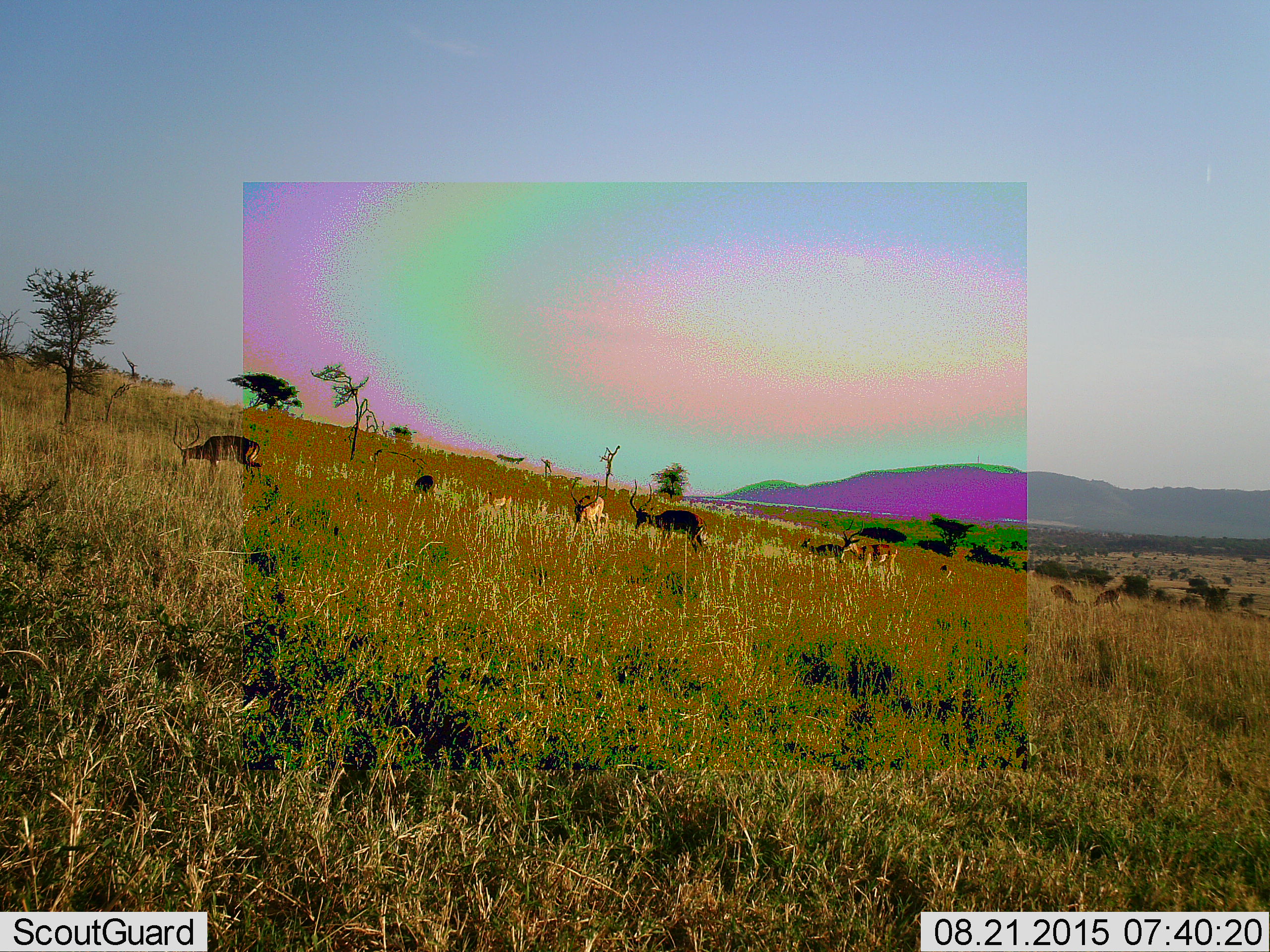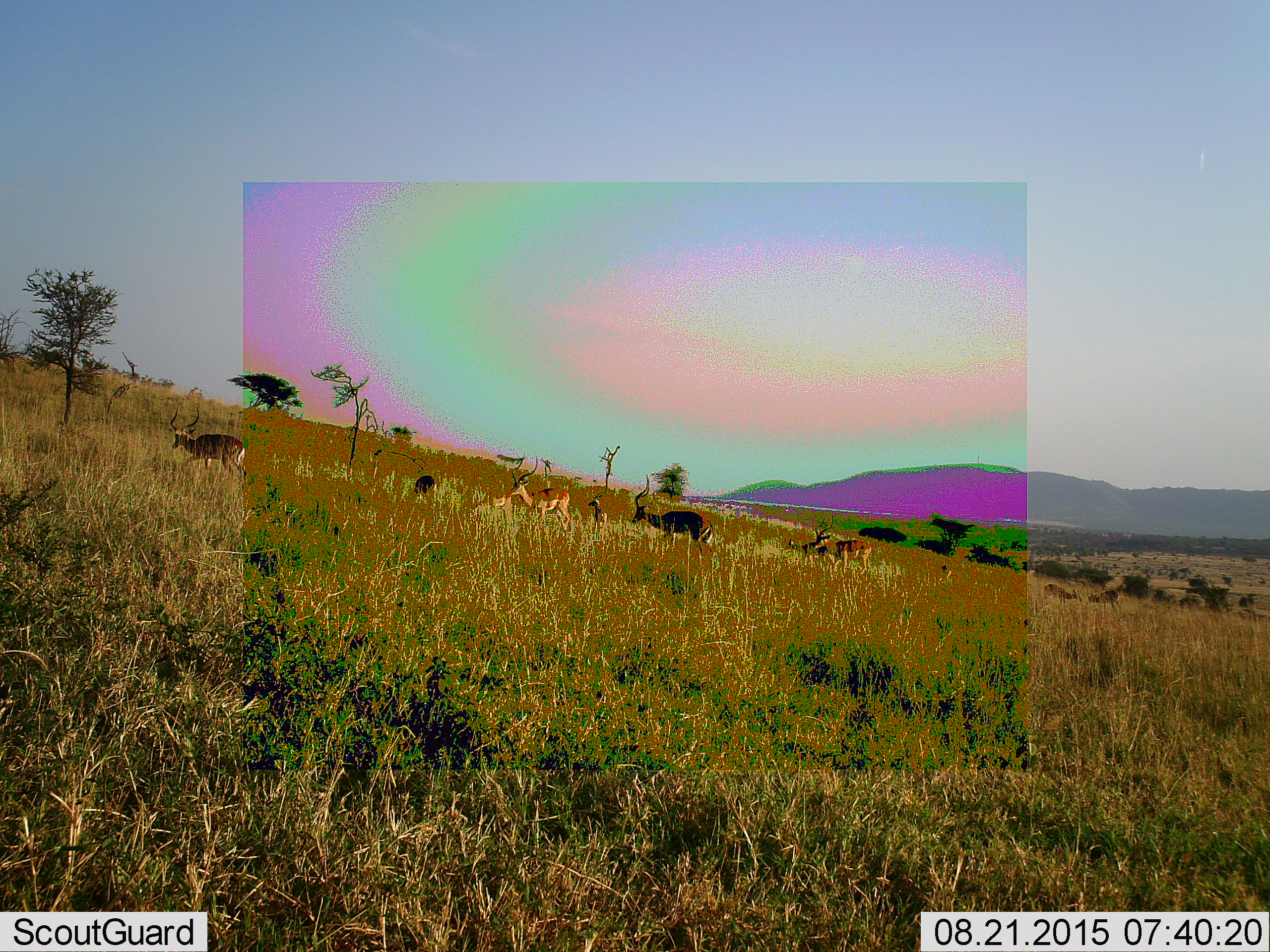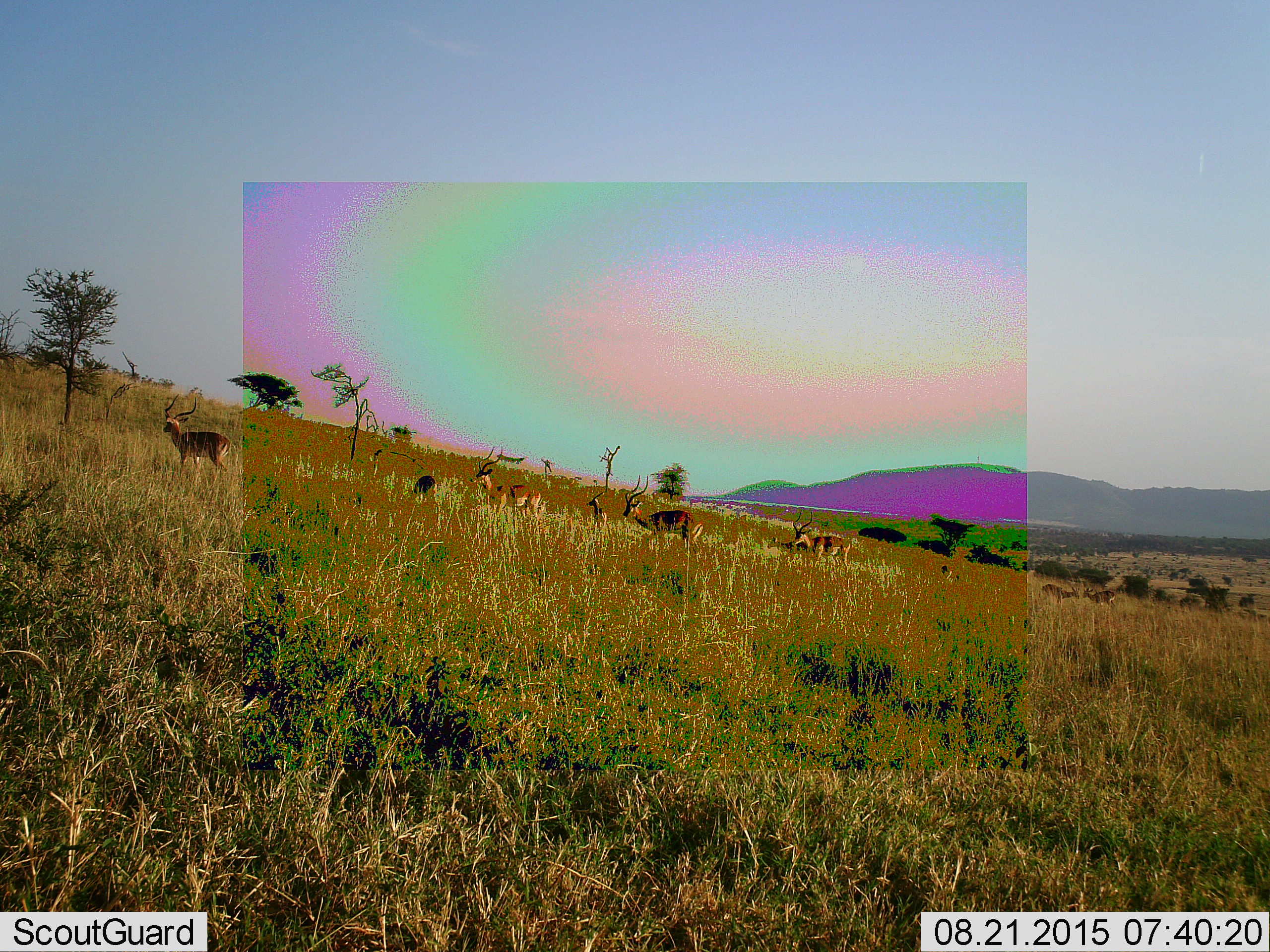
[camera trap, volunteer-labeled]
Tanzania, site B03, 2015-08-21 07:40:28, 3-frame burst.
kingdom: Animalia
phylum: Chordata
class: Mammalia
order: Artiodactyla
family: Bovidae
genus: Aepyceros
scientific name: Aepyceros melampus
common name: impala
Impala (Aepyceros melampus), count 8. Behavior (volunteer vote fractions): standing 50%, resting 0%, moving 57%, interacting 14%. Young present (vote fraction): 21%. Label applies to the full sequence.